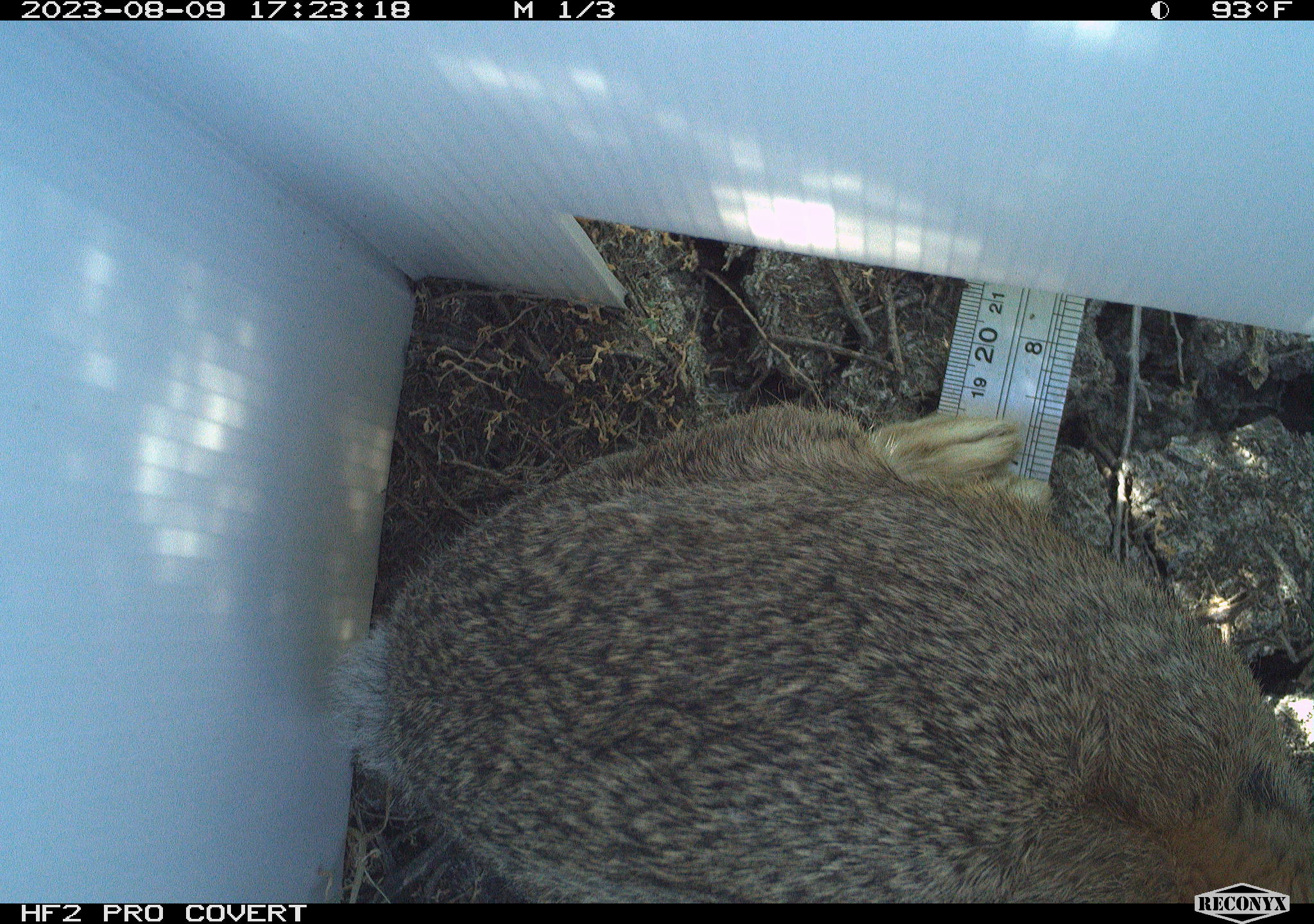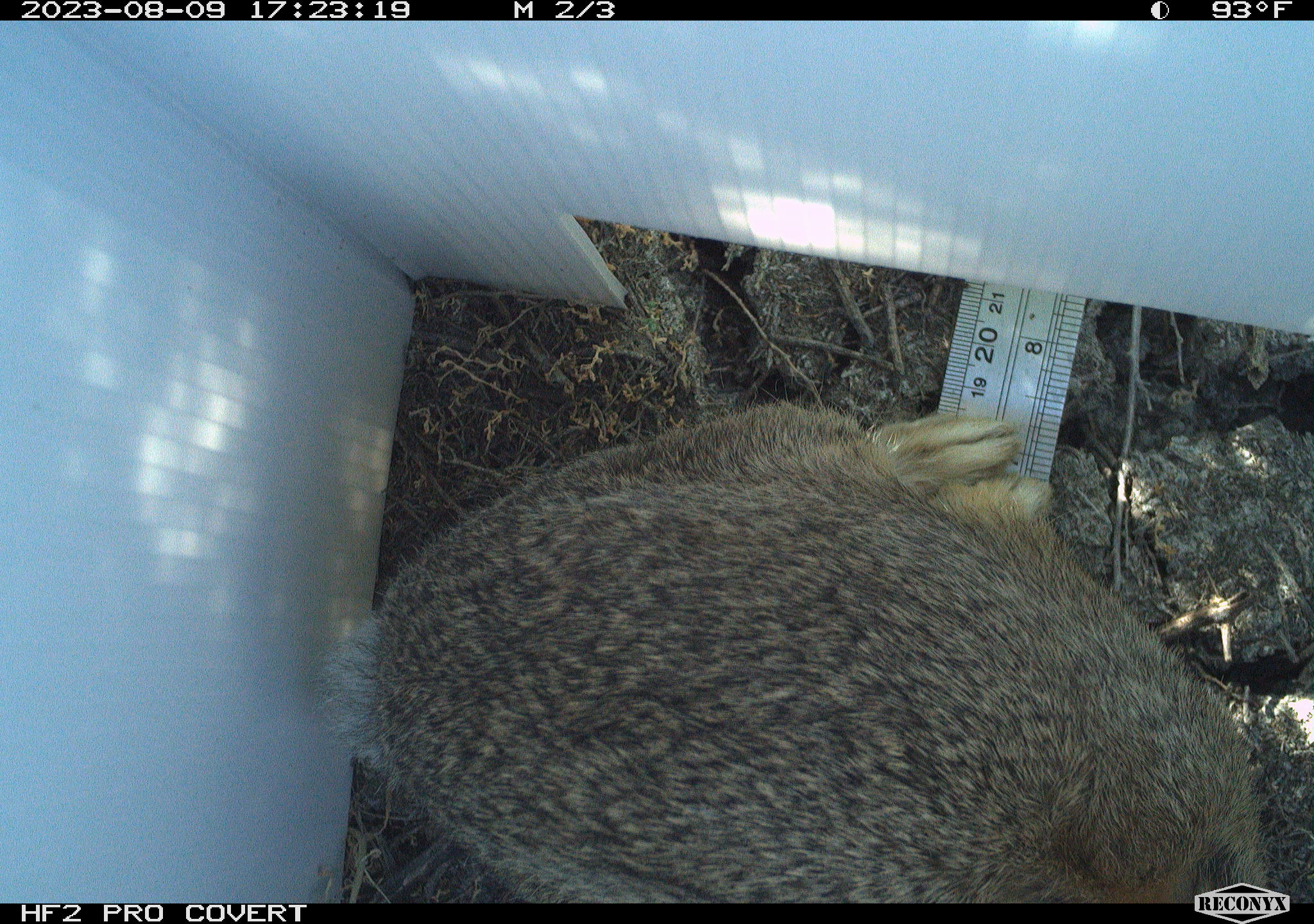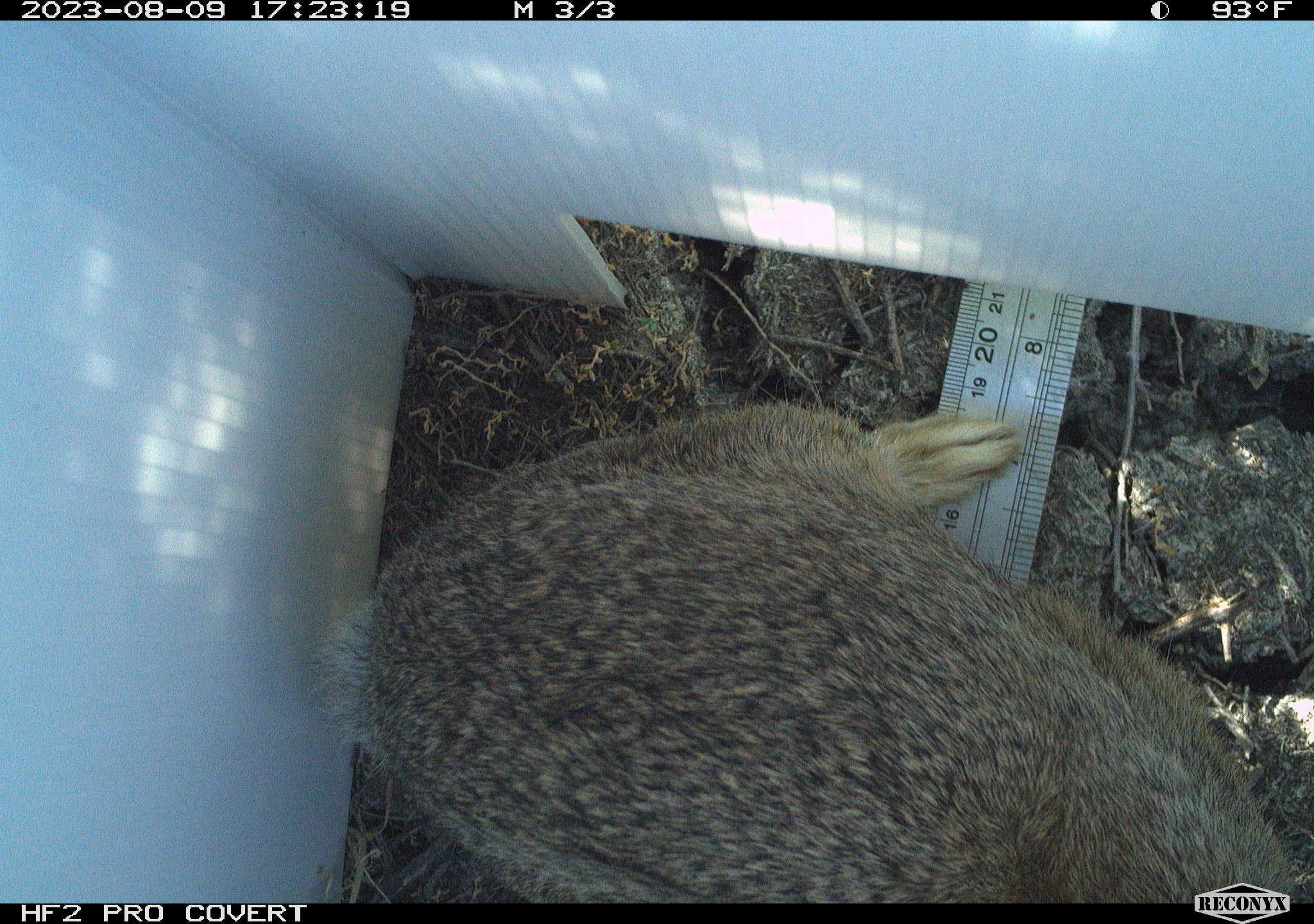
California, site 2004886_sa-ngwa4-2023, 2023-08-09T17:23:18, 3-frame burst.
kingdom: Animalia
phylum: Chordata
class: Mammalia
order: Lagomorpha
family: Leporidae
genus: Sylvilagus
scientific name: Sylvilagus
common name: cottontail rabbits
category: sylvilagus species